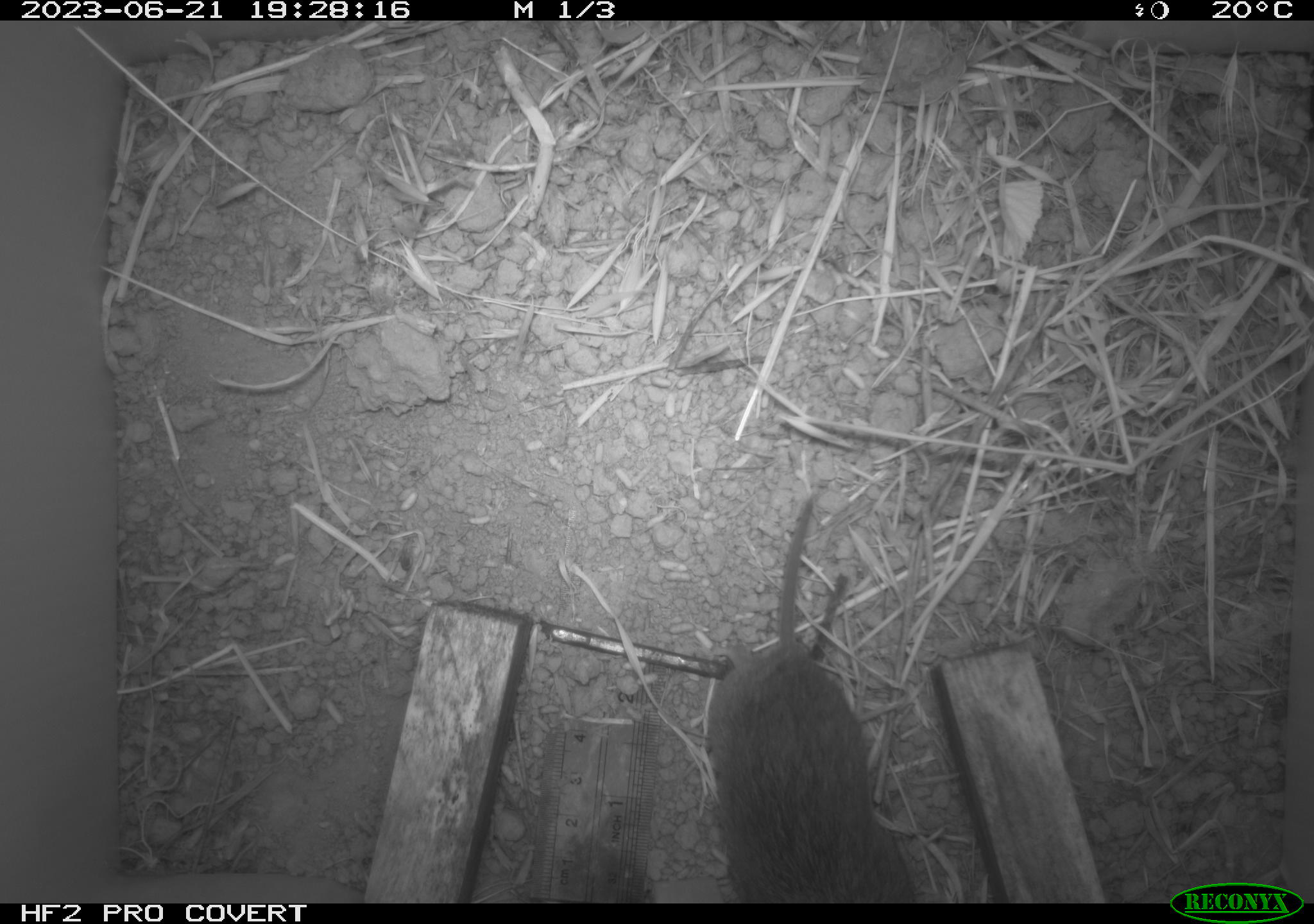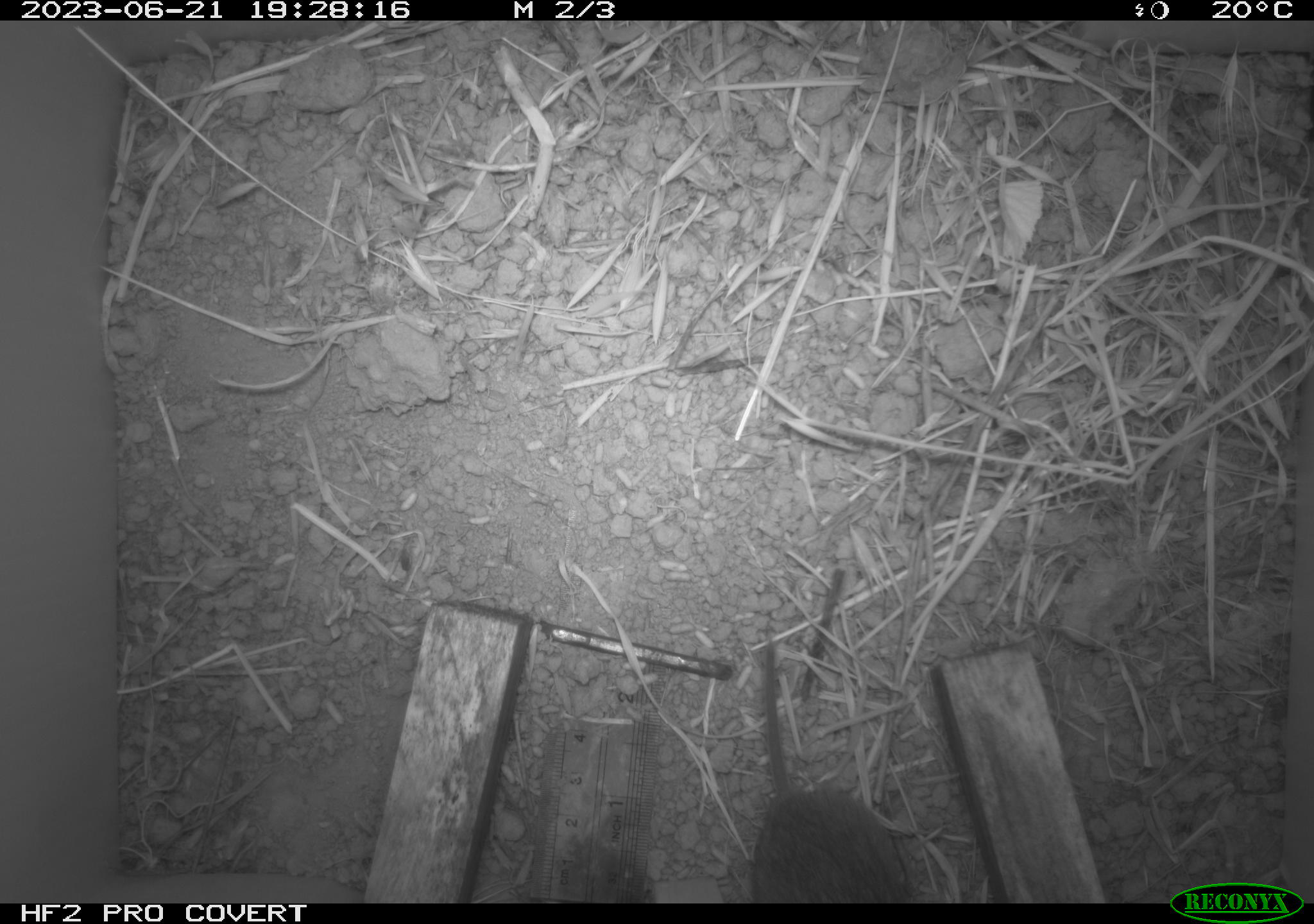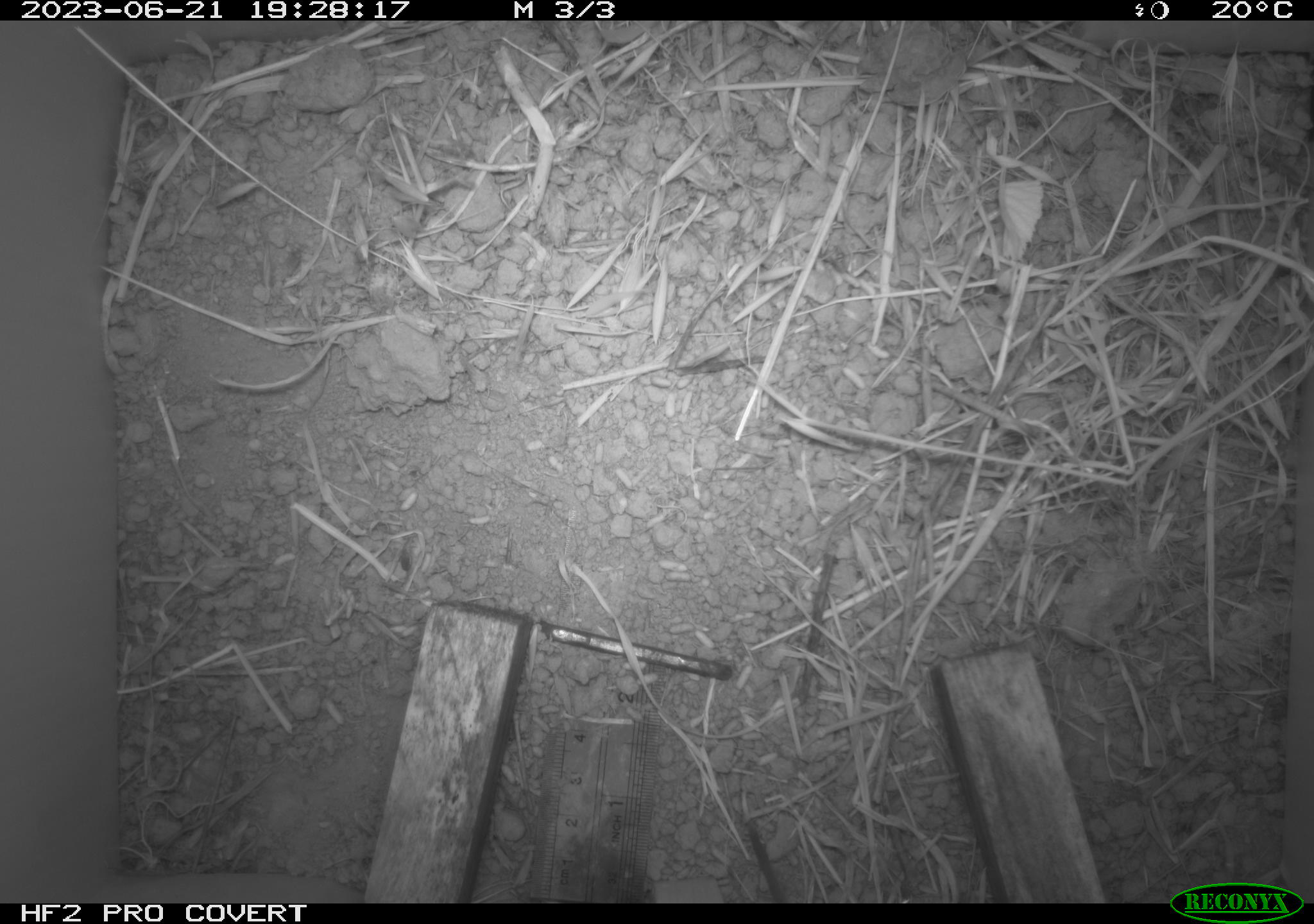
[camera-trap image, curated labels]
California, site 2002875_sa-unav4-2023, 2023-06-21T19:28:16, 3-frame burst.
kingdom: Animalia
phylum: Chordata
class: Mammalia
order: Rodentia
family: Cricetidae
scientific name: Arvicolinae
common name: voles, lemmings, and muskrats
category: arvicolinae subfamily